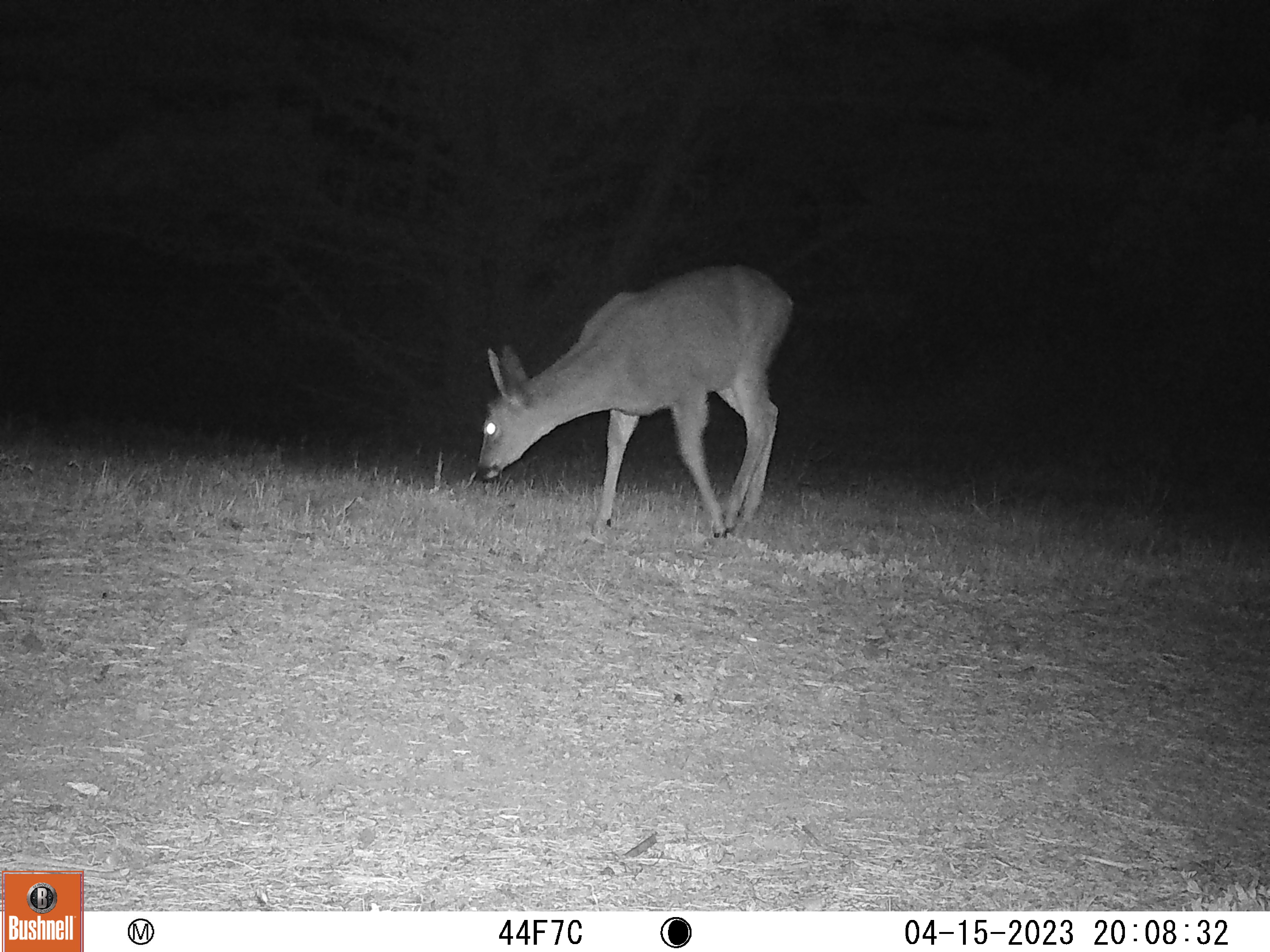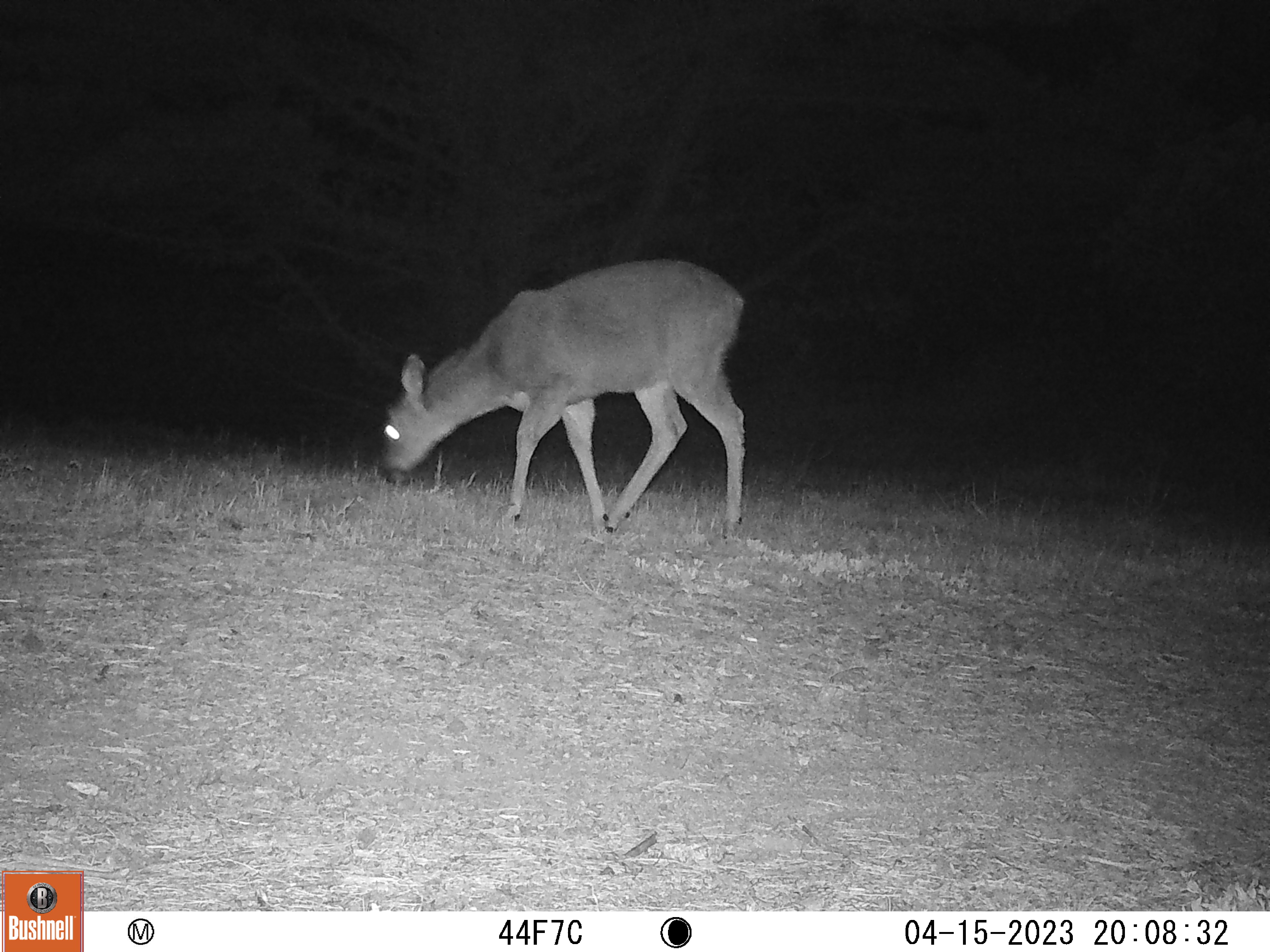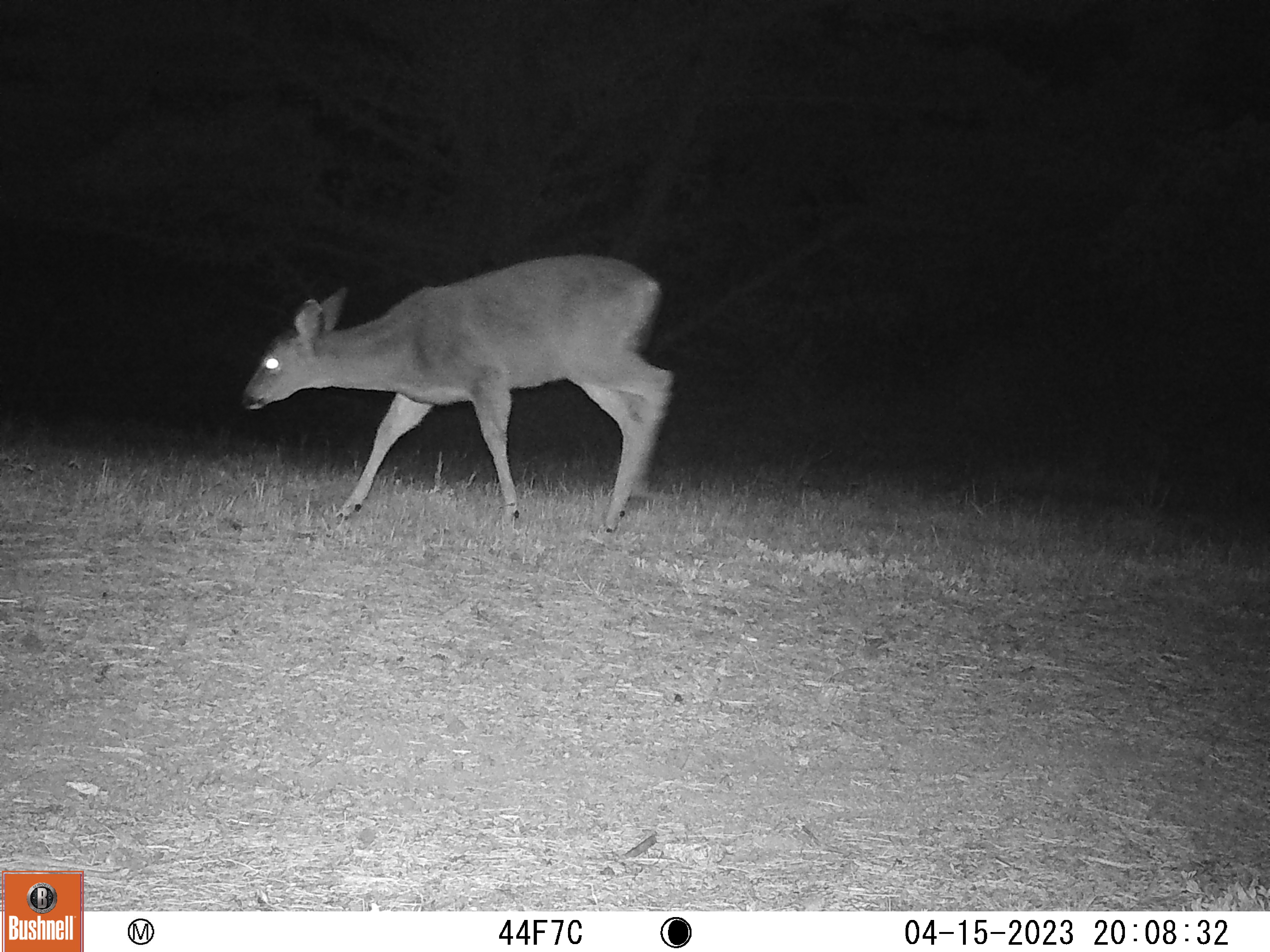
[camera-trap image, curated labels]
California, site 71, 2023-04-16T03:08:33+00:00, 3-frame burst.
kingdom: Animalia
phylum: Chordata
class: Mammalia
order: Artiodactyla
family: Cervidae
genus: Odocoileus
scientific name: Odocoileus hemionus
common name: mule deer